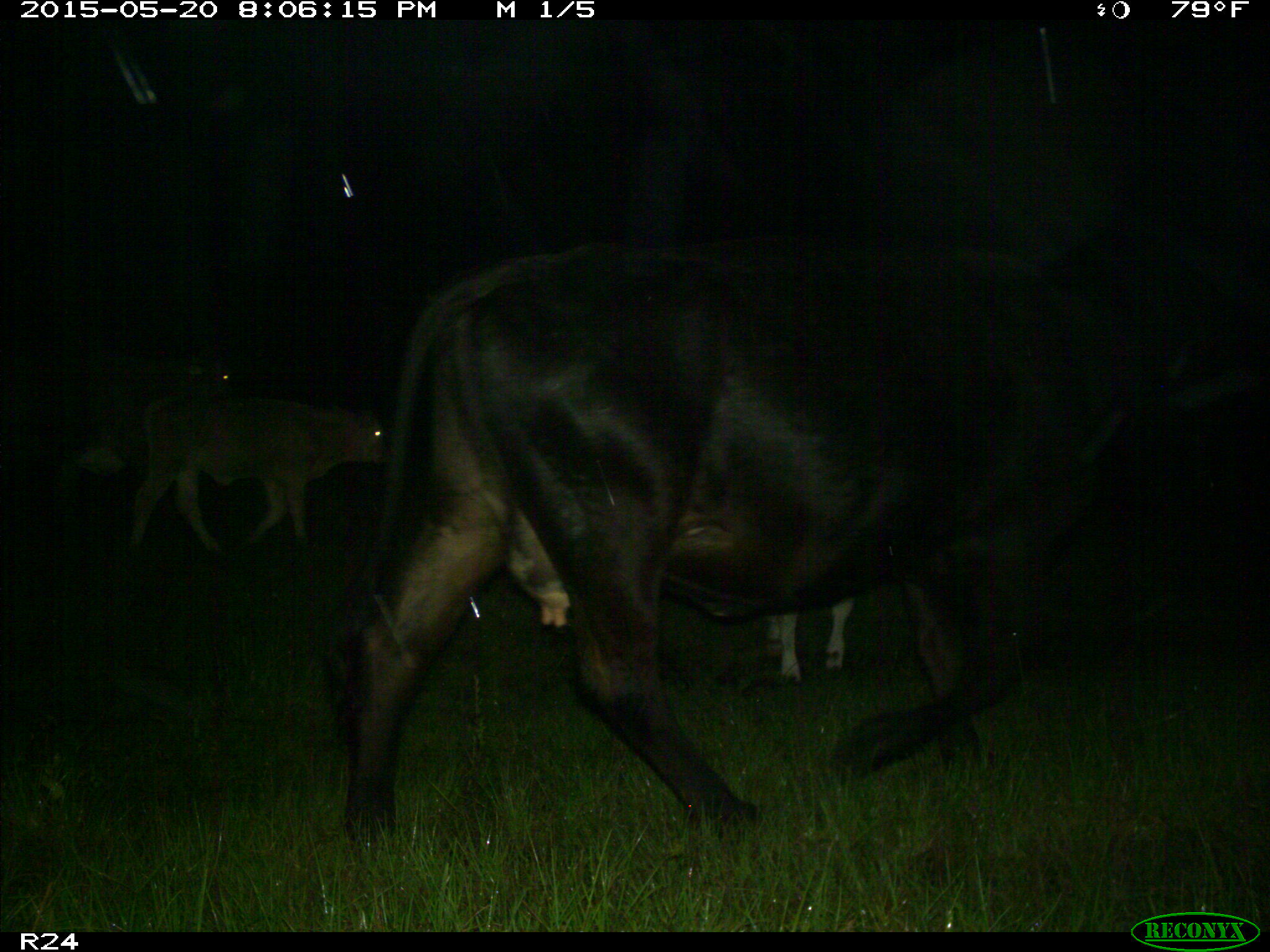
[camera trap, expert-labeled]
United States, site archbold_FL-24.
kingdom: Animalia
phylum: Chordata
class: Mammalia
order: Artiodactyla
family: Bovidae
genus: Bos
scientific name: Bos taurus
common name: domestic cow